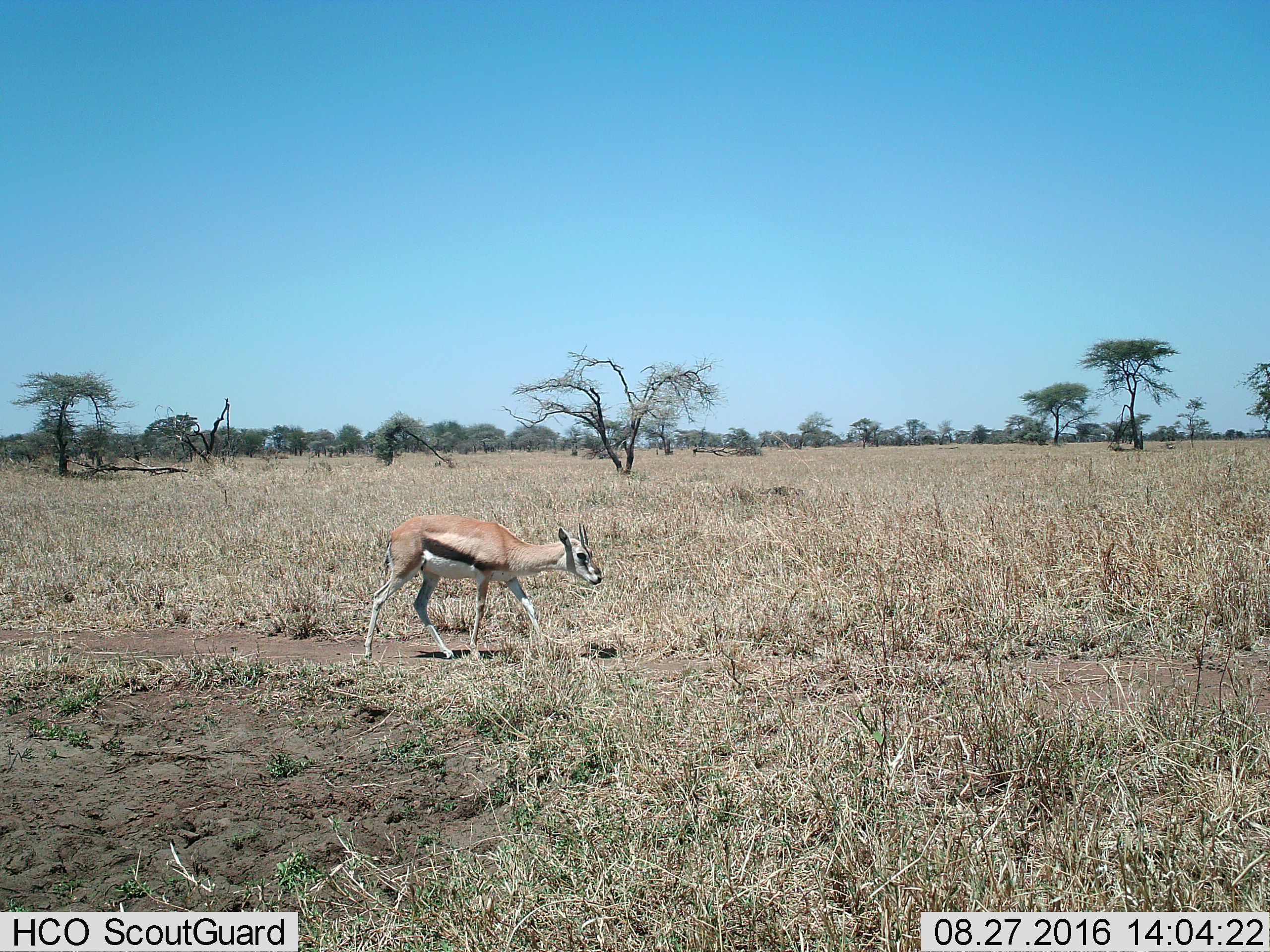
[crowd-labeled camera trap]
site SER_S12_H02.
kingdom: Animalia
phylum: Chordata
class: Mammalia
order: Artiodactyla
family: Bovidae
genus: Eudorcas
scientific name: Eudorcas thomsonii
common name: thomson's gazelle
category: gazellethomsons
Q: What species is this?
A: Gazellethomsons (thomson's gazelle) (Eudorcas thomsonii).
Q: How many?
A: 1.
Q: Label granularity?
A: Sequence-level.